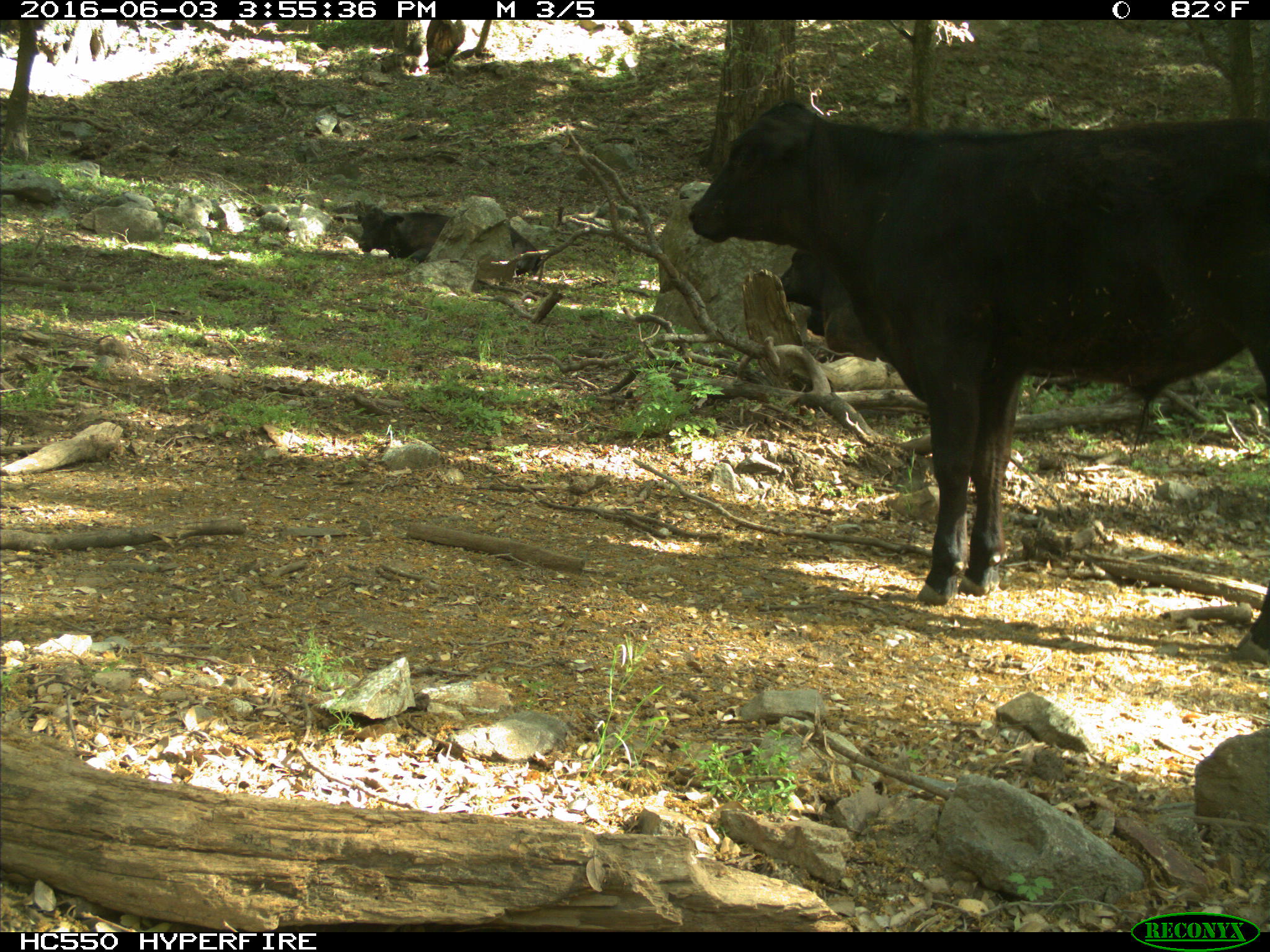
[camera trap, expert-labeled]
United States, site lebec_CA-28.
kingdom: Animalia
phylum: Chordata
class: Mammalia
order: Artiodactyla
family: Bovidae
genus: Bos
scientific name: Bos taurus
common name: domestic cow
Bos taurus (domestic cow).